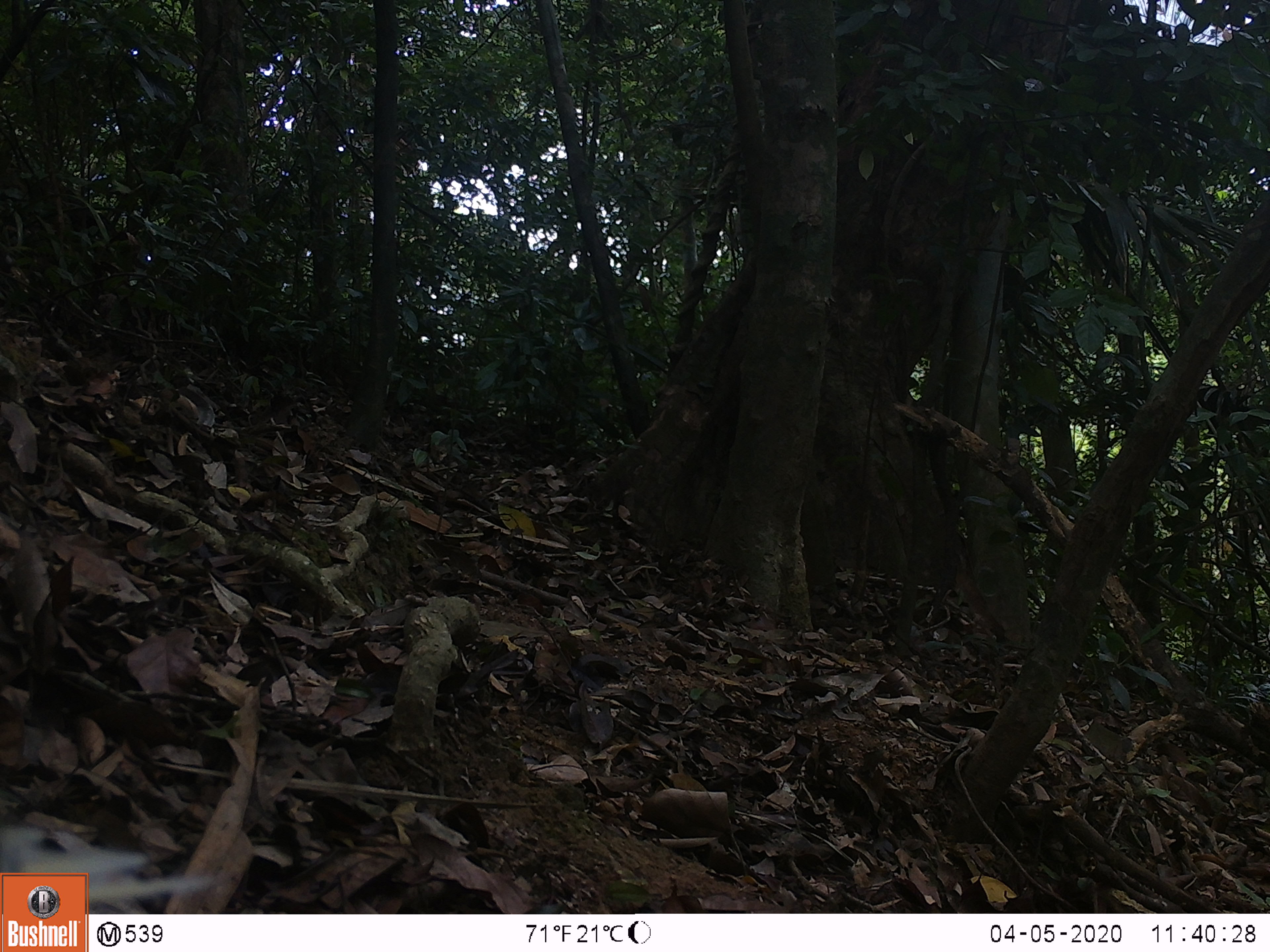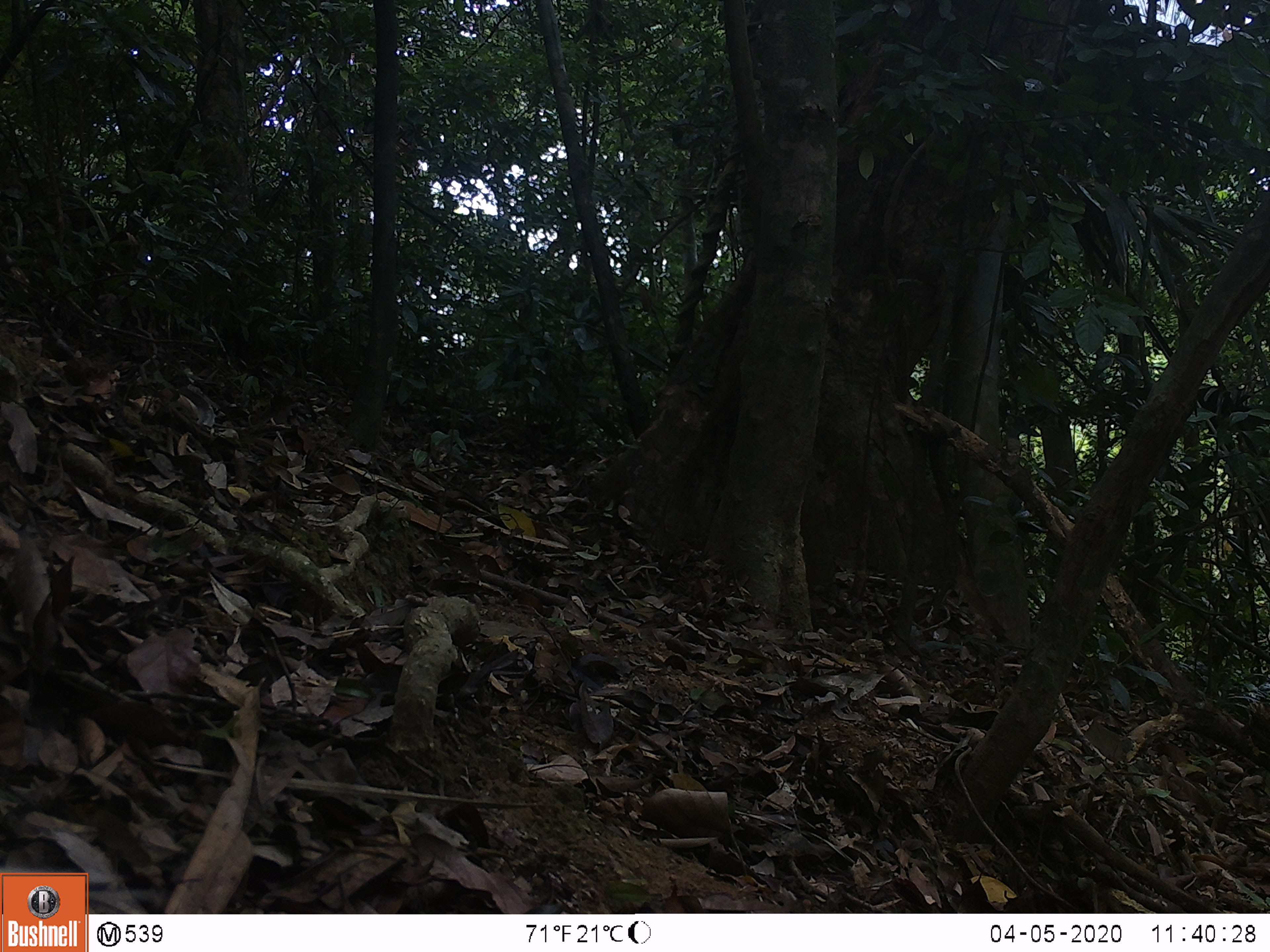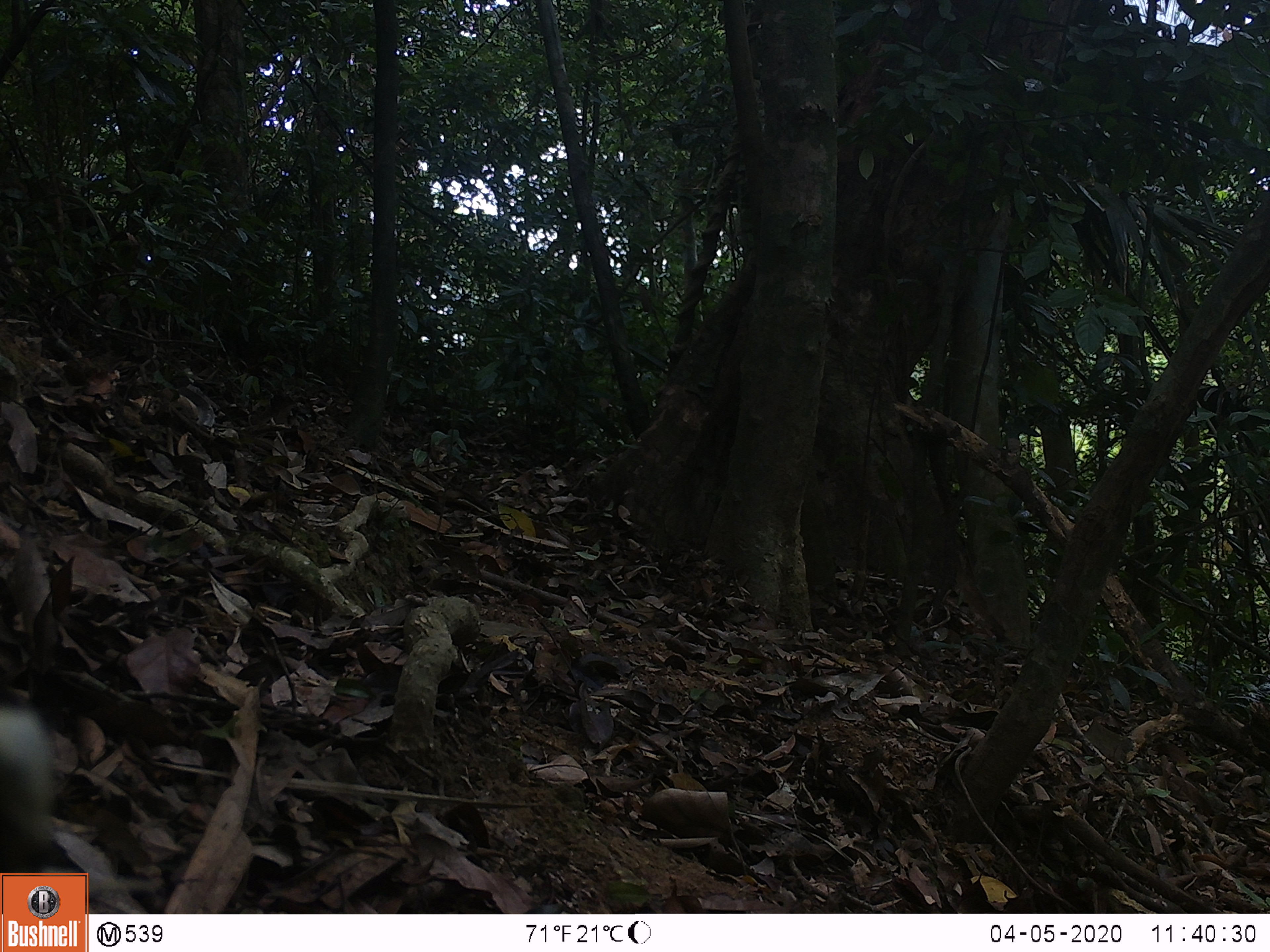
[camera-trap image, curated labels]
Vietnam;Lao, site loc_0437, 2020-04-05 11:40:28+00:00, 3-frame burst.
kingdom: Animalia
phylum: Chordata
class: Aves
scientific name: Aves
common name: bird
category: unidentified bird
Unidentified bird (bird) (Aves). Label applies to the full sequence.